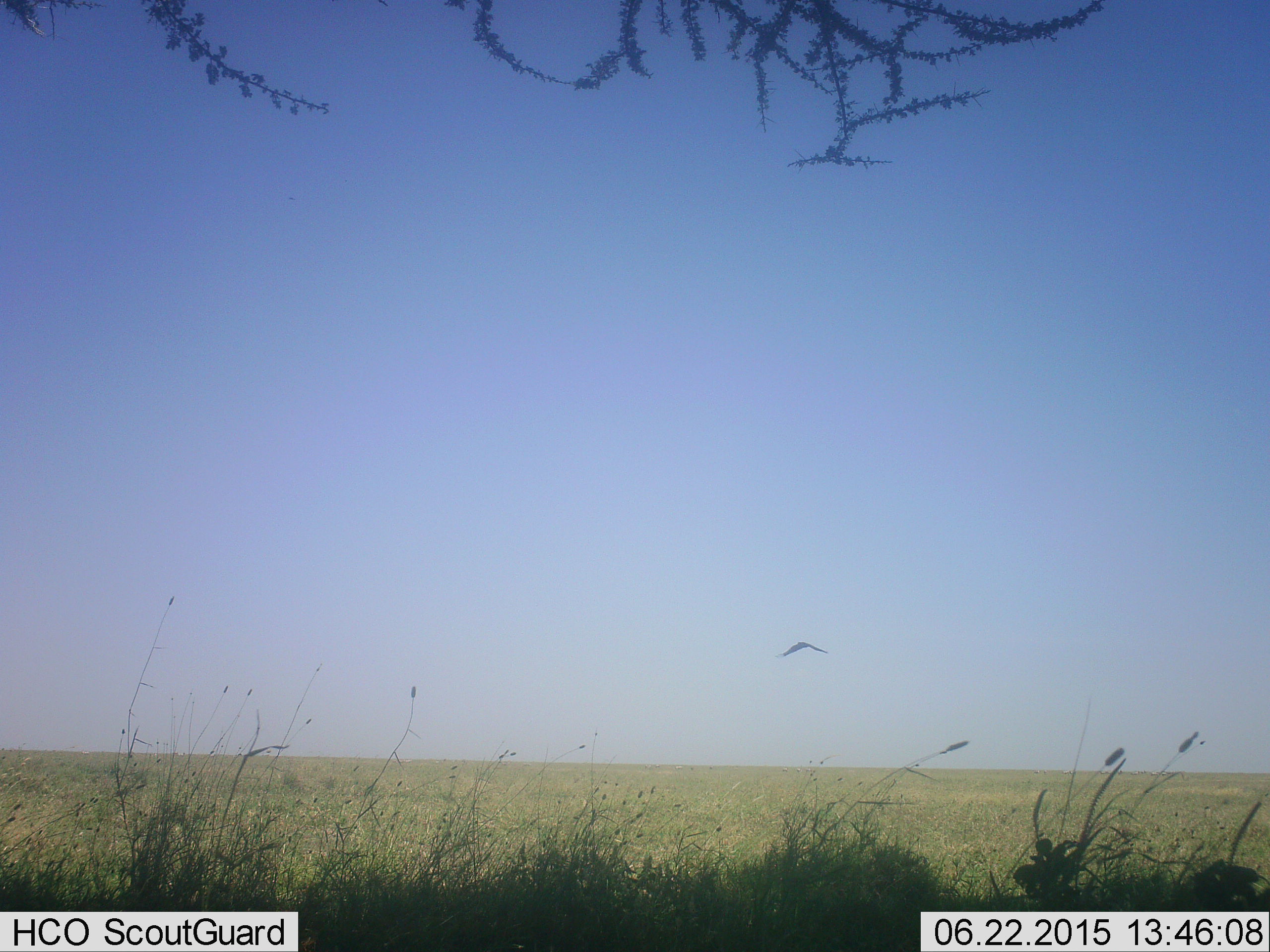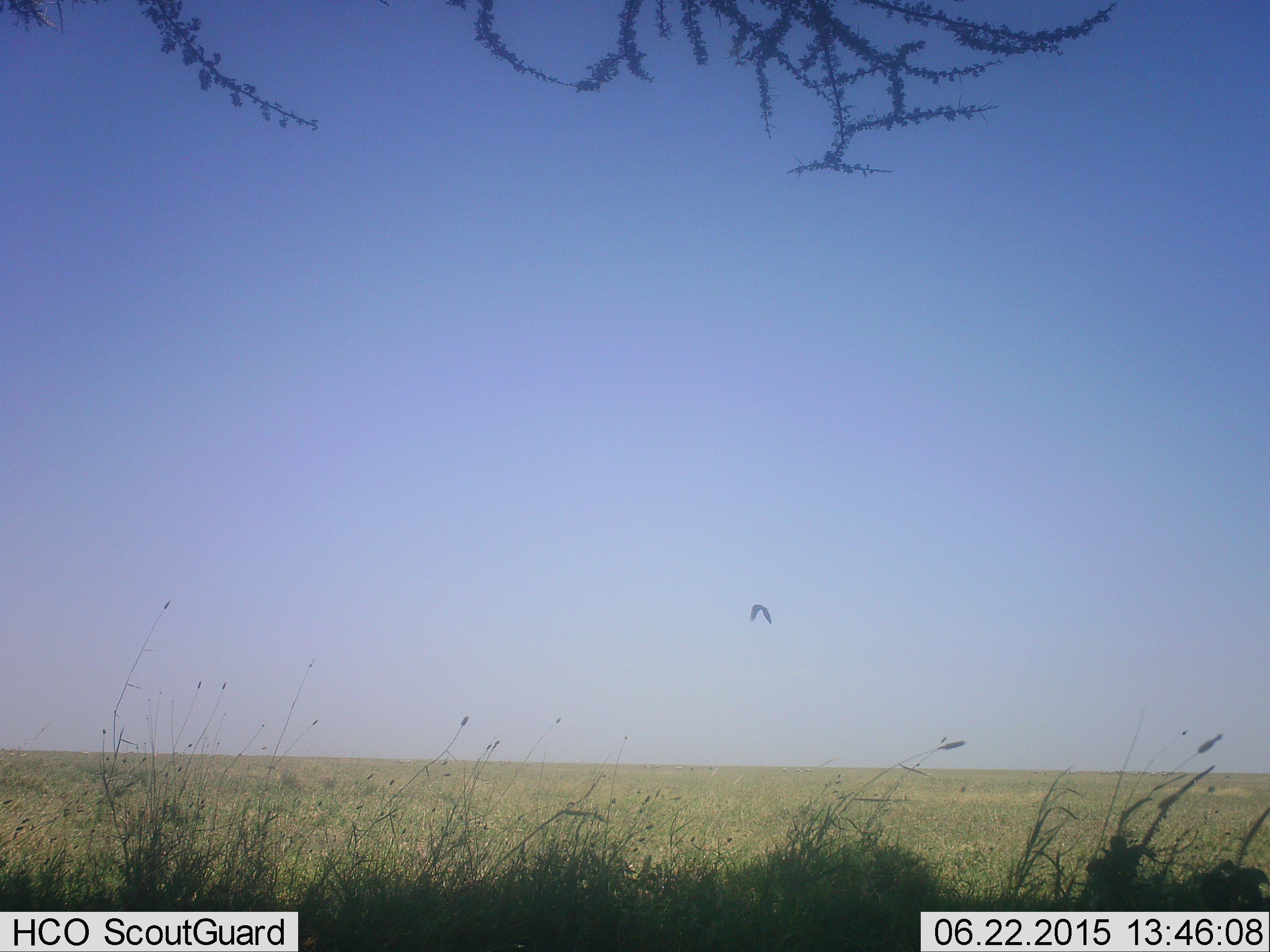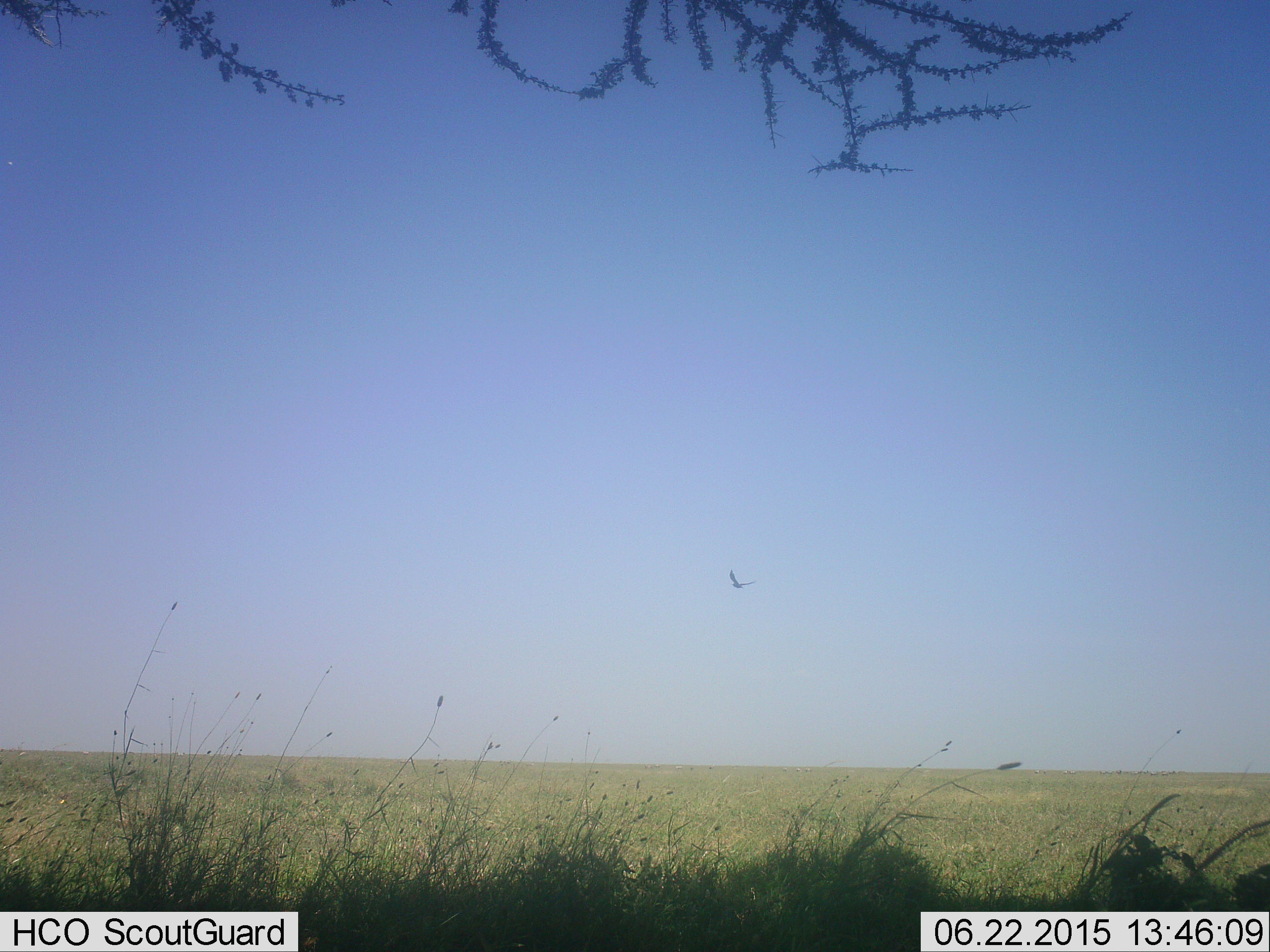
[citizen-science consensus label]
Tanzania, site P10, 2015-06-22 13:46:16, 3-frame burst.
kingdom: Animalia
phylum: Chordata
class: Aves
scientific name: Aves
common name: bird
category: otherbird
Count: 1.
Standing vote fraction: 0%.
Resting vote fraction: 0%.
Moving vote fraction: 100%.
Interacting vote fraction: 0%.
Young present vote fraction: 0%.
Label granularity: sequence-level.